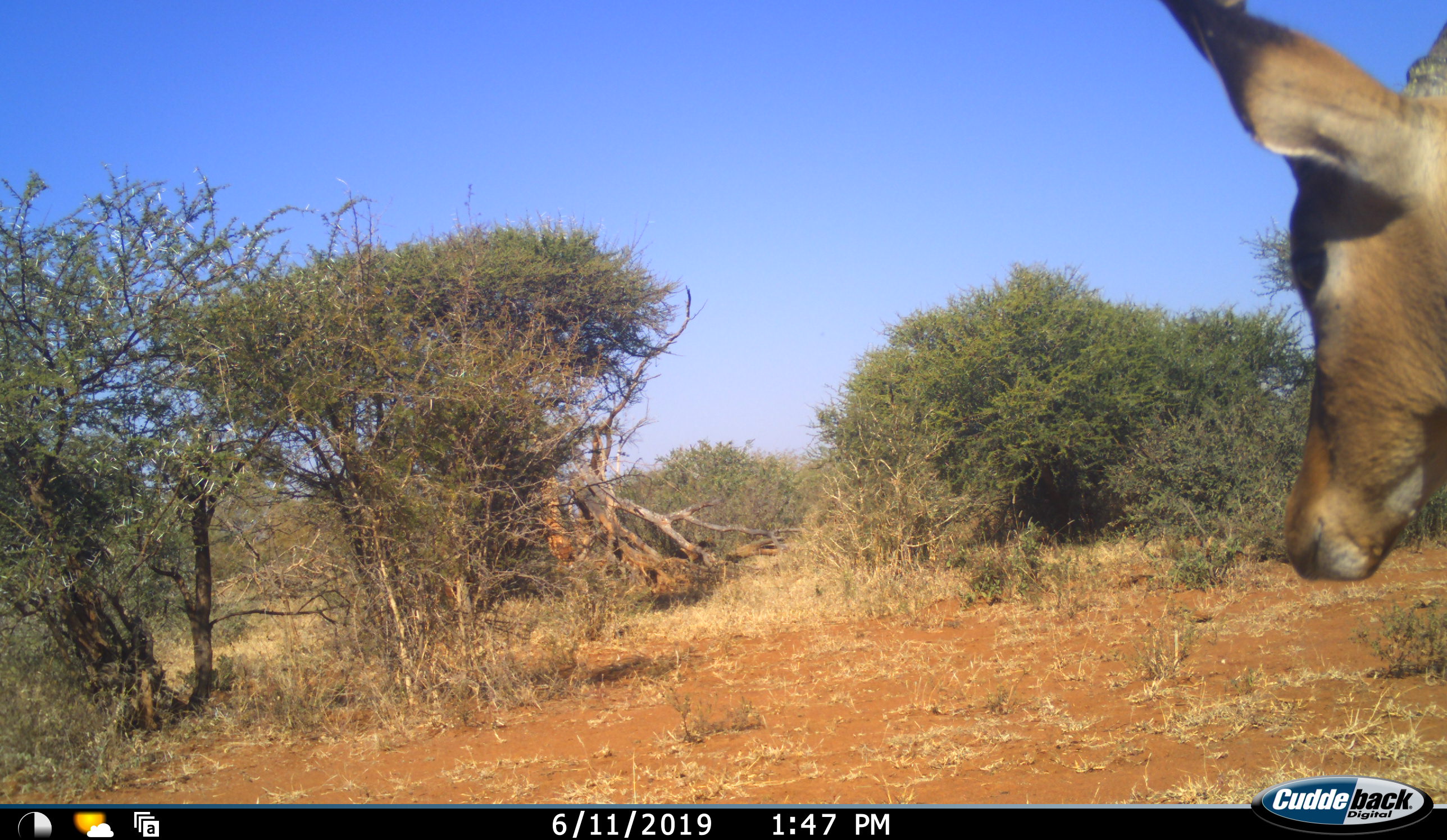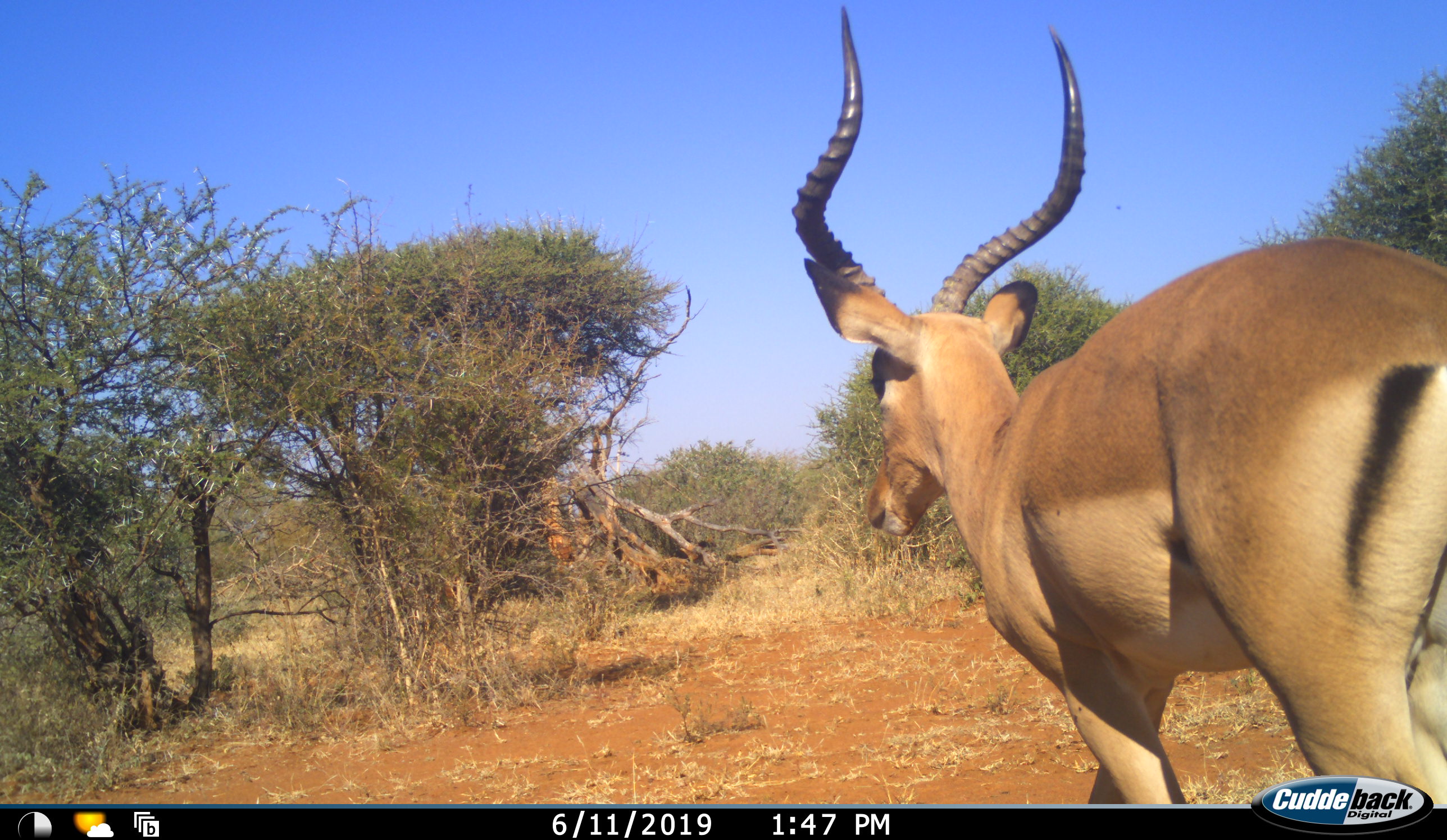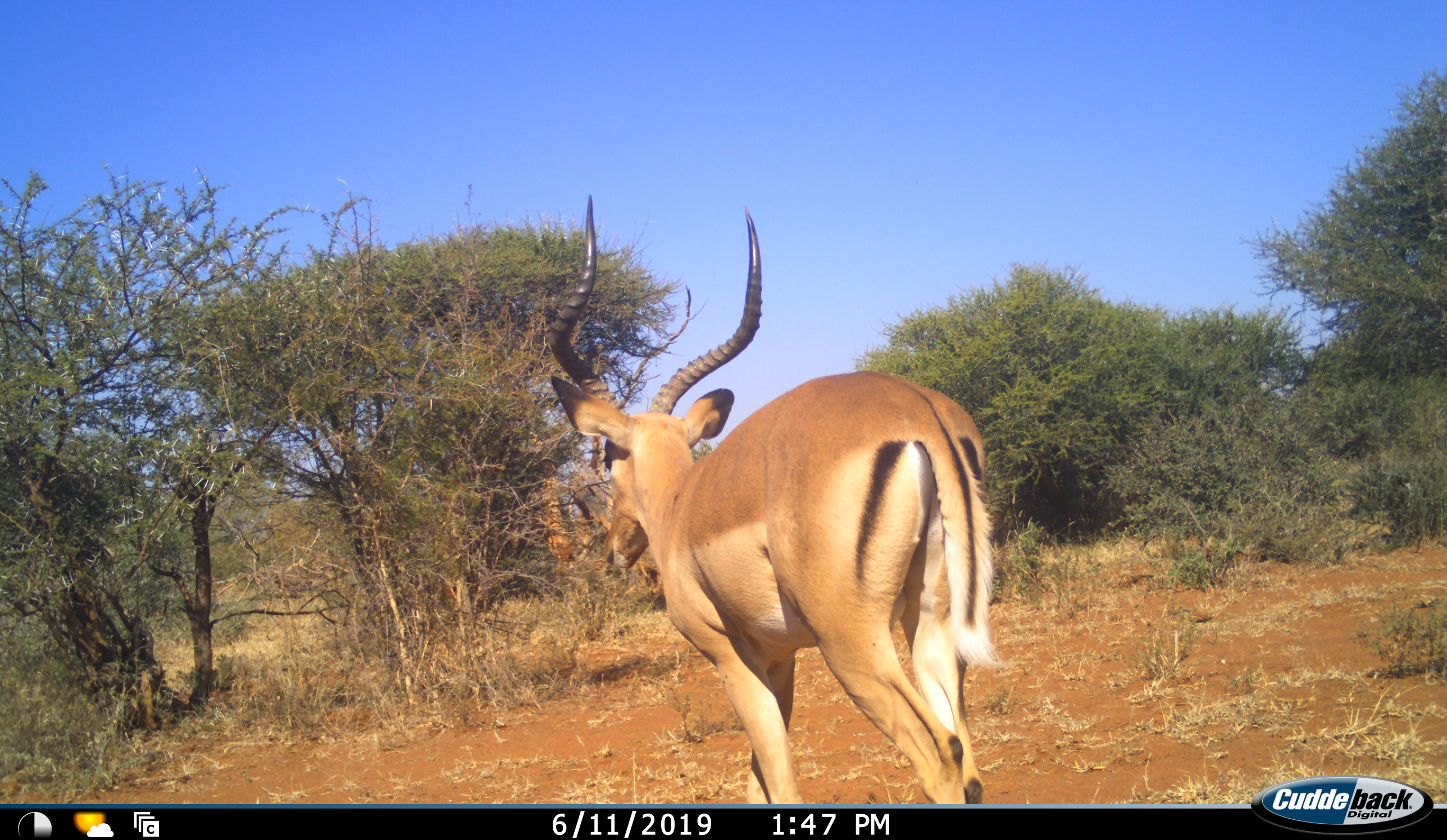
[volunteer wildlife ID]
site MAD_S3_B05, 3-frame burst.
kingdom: Animalia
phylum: Chordata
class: Mammalia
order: Artiodactyla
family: Bovidae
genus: Aepyceros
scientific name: Aepyceros melampus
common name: impala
Impala (Aepyceros melampus), count 1. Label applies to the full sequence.